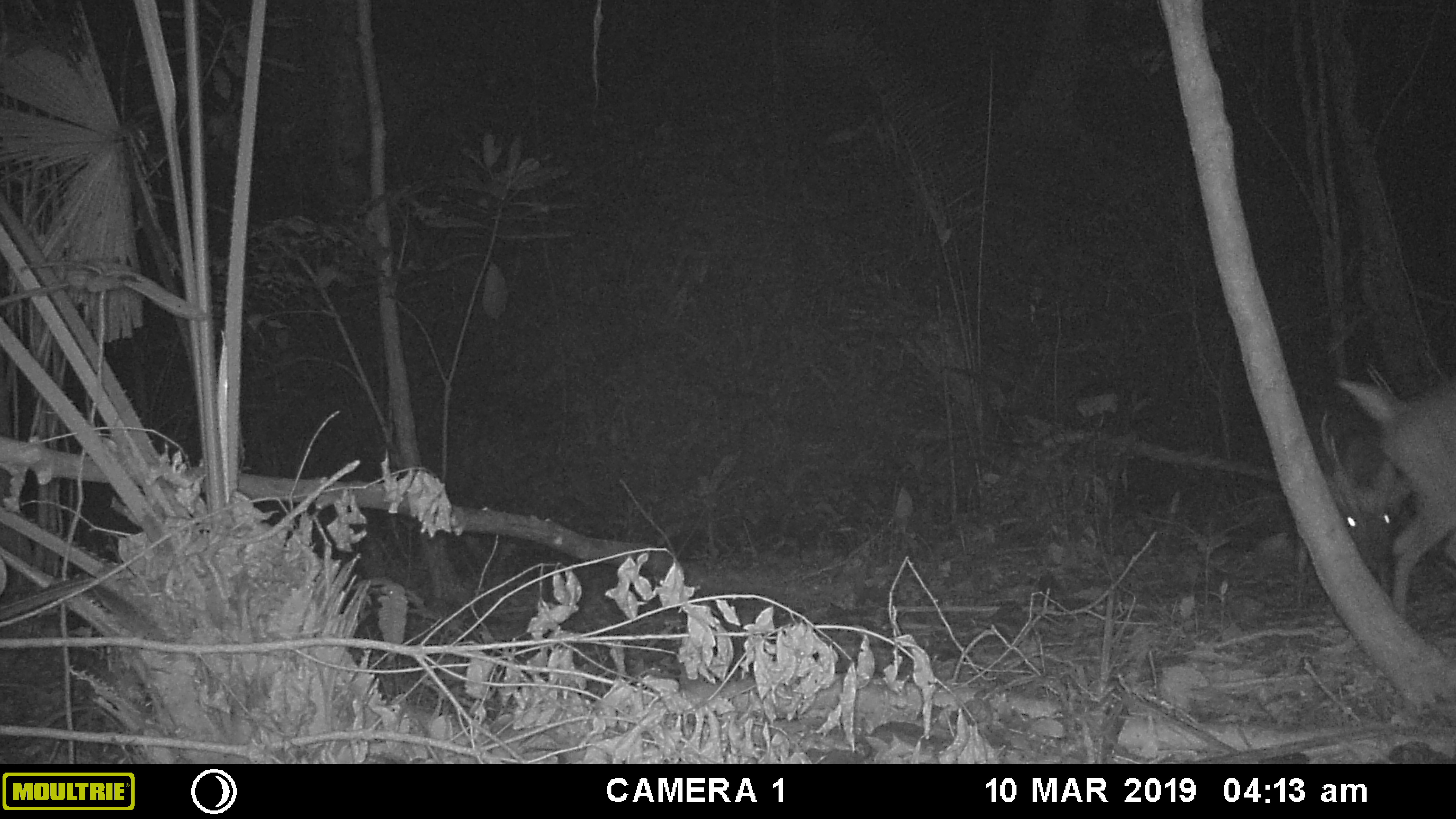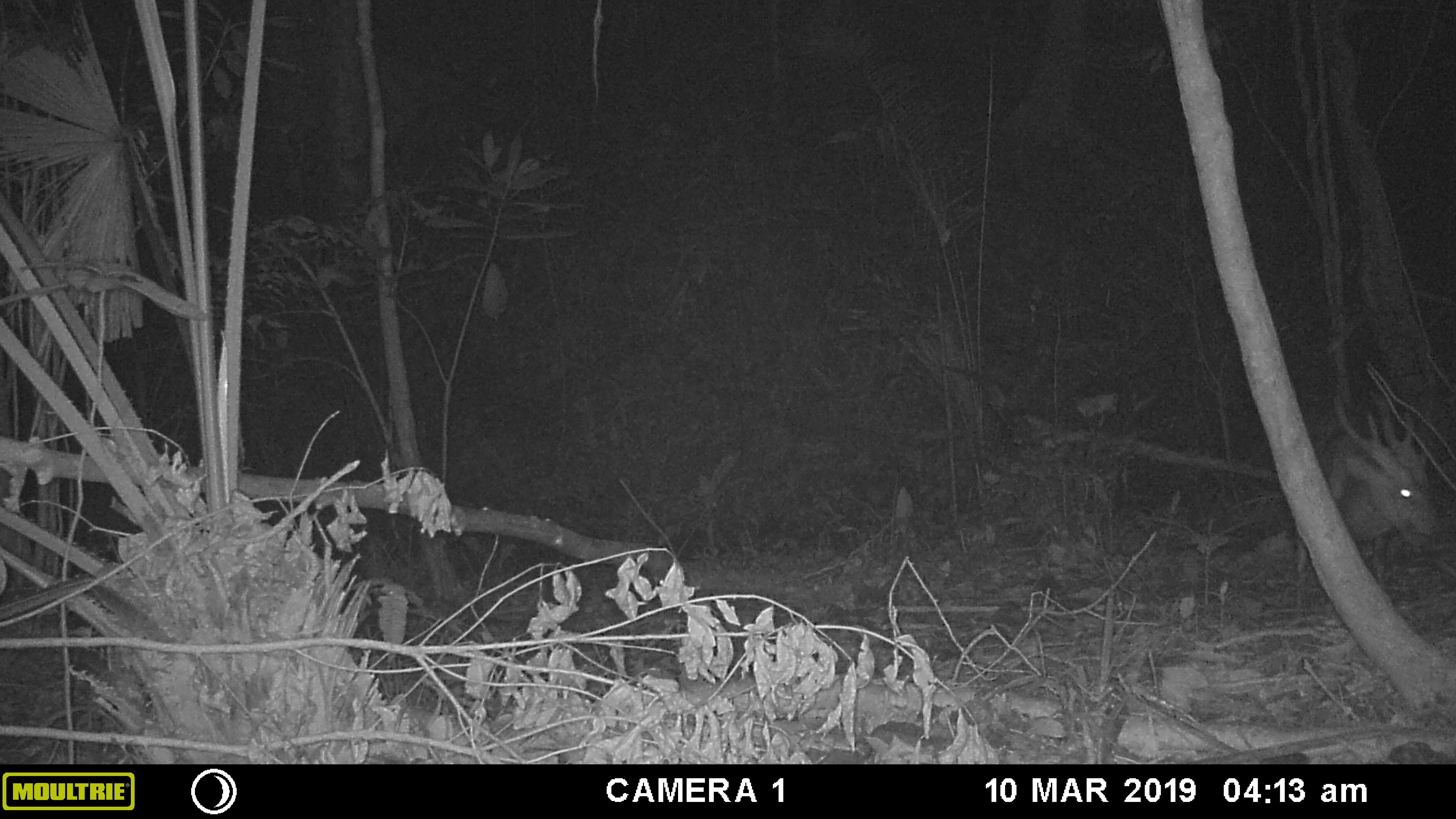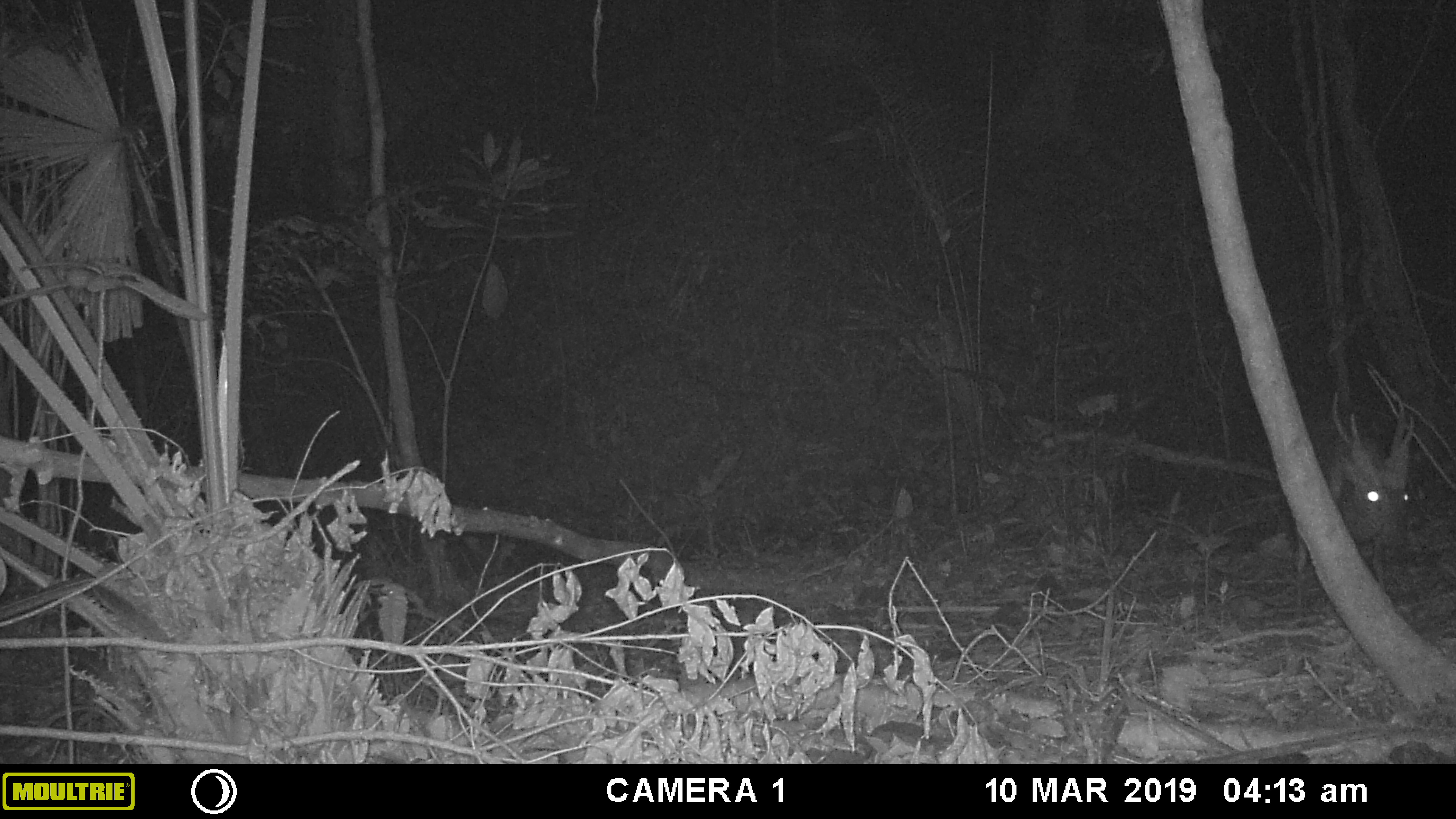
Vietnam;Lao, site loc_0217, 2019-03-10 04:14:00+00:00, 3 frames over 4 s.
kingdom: Animalia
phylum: Chordata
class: Mammalia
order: Artiodactyla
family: Cervidae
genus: Muntiacus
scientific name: Muntiacus vuquangensis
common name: large-antlered muntjac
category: large antlered muntjac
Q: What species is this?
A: Large antlered muntjac (large-antlered muntjac) (Muntiacus vuquangensis).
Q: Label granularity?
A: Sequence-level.